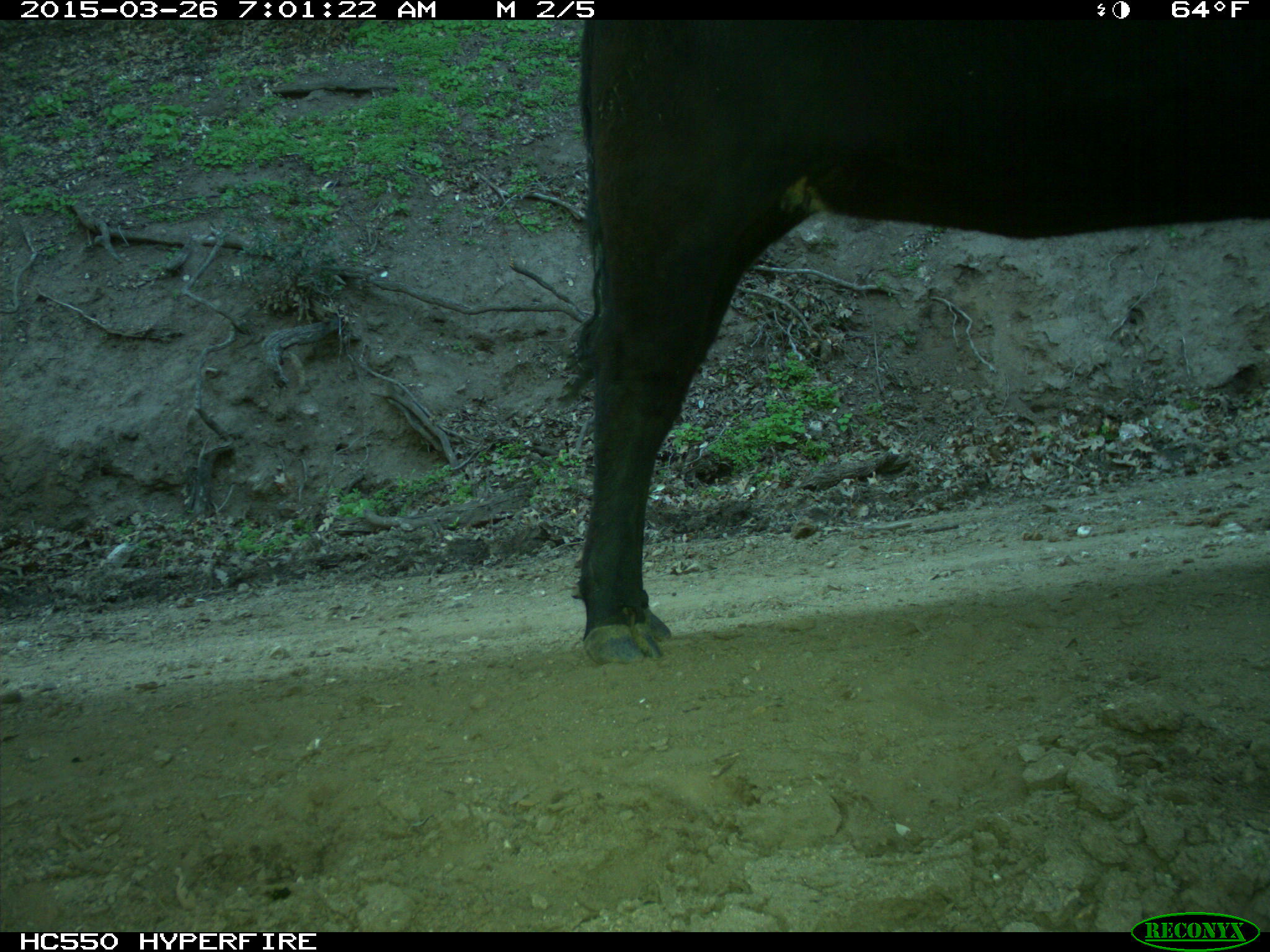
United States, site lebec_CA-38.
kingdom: Animalia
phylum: Chordata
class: Mammalia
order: Artiodactyla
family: Bovidae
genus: Bos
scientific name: Bos taurus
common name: domestic cow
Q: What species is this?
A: Bos taurus (domestic cow).